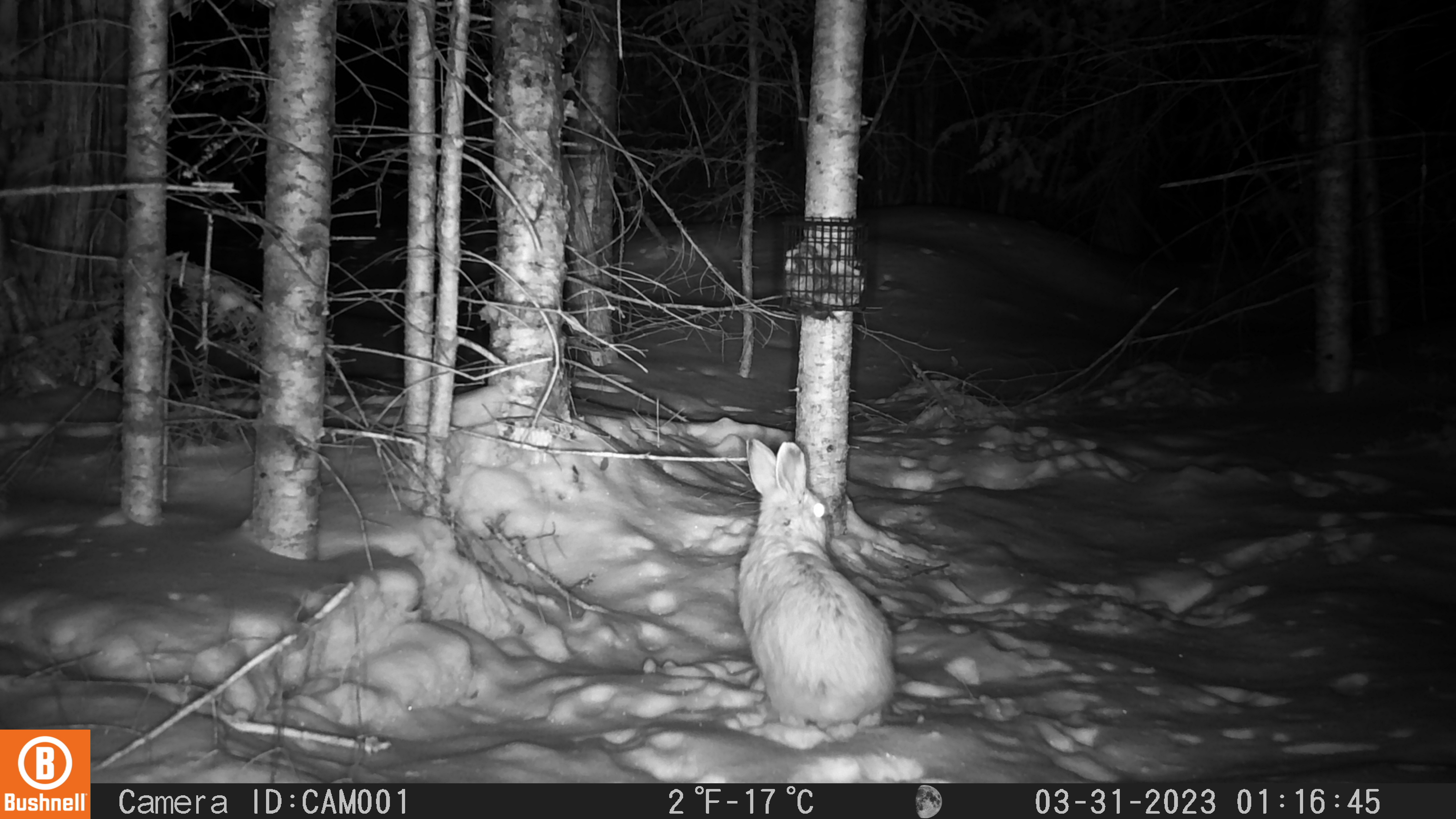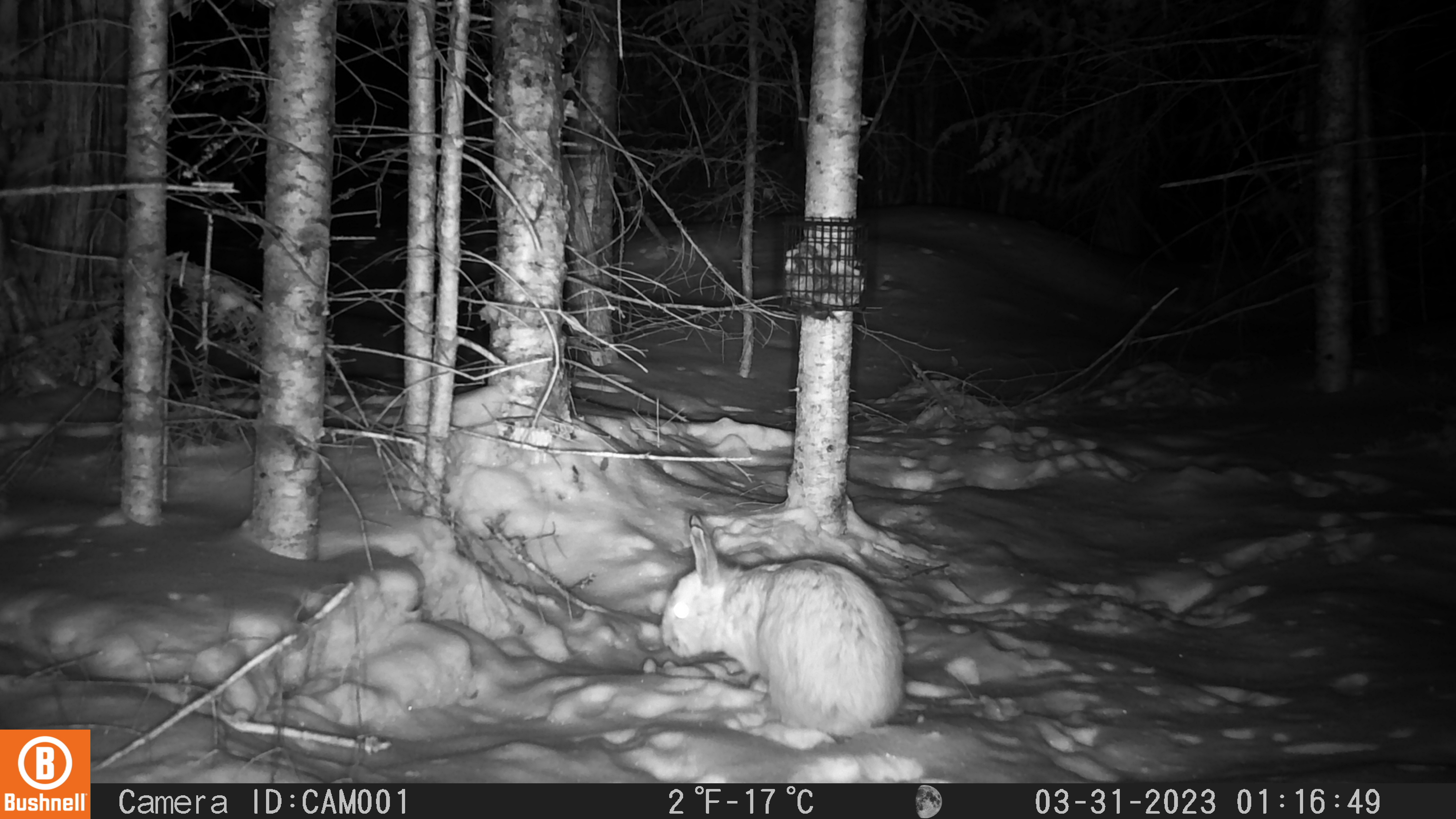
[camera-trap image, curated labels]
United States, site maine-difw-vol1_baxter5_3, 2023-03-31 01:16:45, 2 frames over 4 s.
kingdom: Animalia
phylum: Chordata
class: Mammalia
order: Lagomorpha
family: Leporidae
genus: Lepus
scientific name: Lepus americanus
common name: snowshoe hare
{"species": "snowshoe hare (Lepus americanus)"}